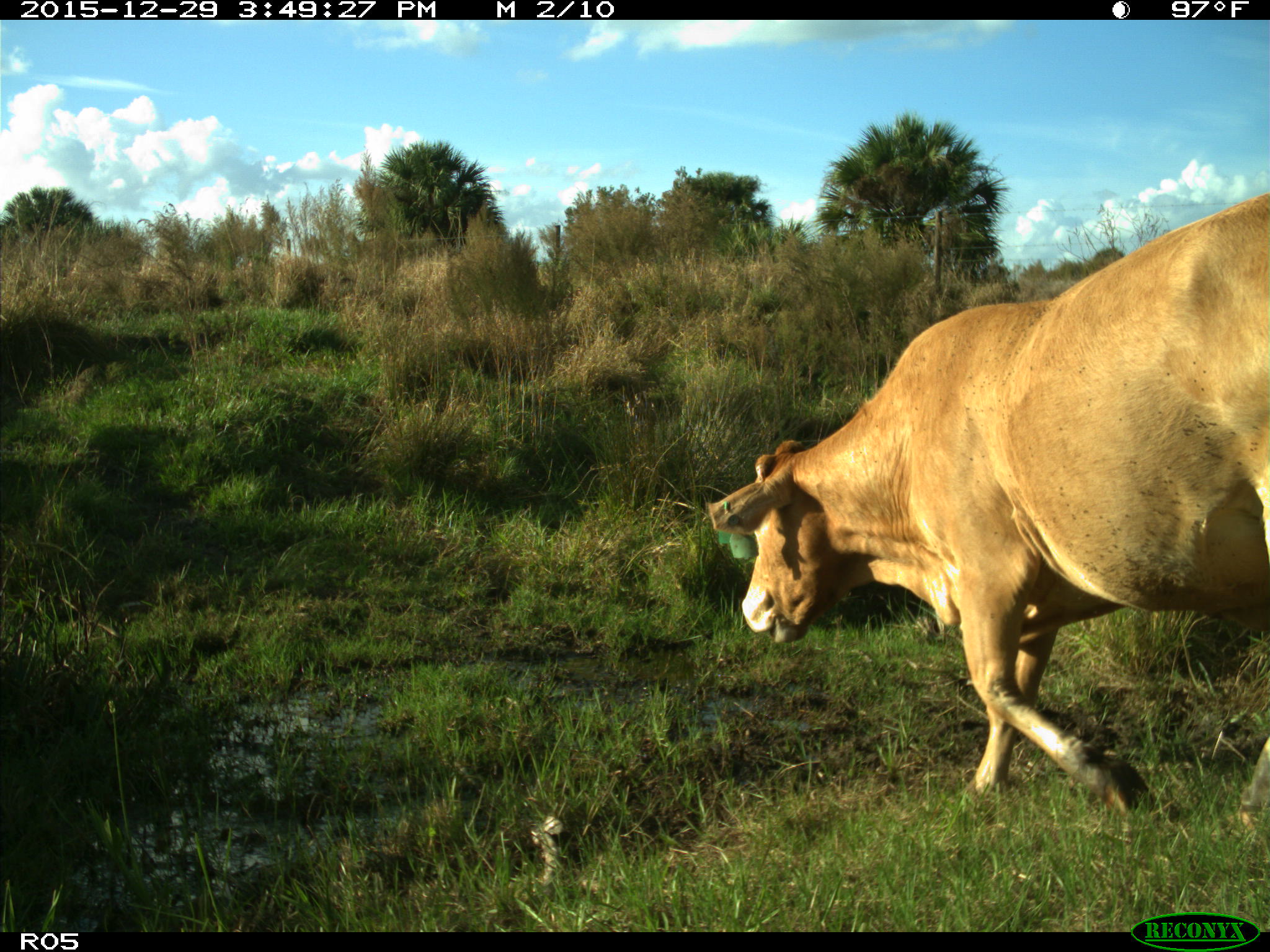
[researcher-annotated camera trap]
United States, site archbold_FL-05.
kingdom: Animalia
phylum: Chordata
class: Mammalia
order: Artiodactyla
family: Bovidae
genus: Bos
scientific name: Bos taurus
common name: domestic cow